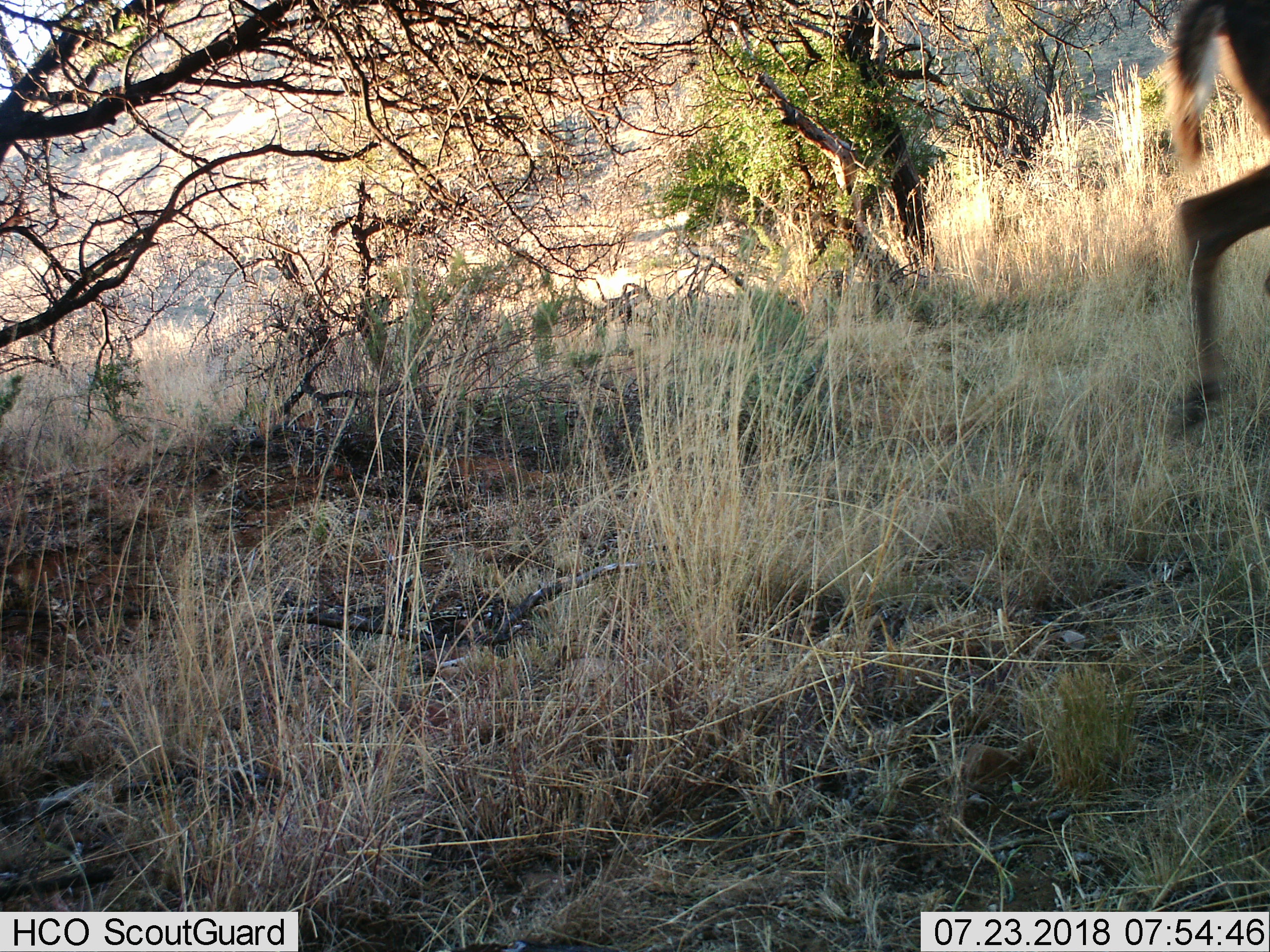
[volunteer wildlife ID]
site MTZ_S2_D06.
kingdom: Animalia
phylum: Chordata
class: Mammalia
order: Artiodactyla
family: Bovidae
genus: Tragelaphus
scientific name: Tragelaphus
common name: kudu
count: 1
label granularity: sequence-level